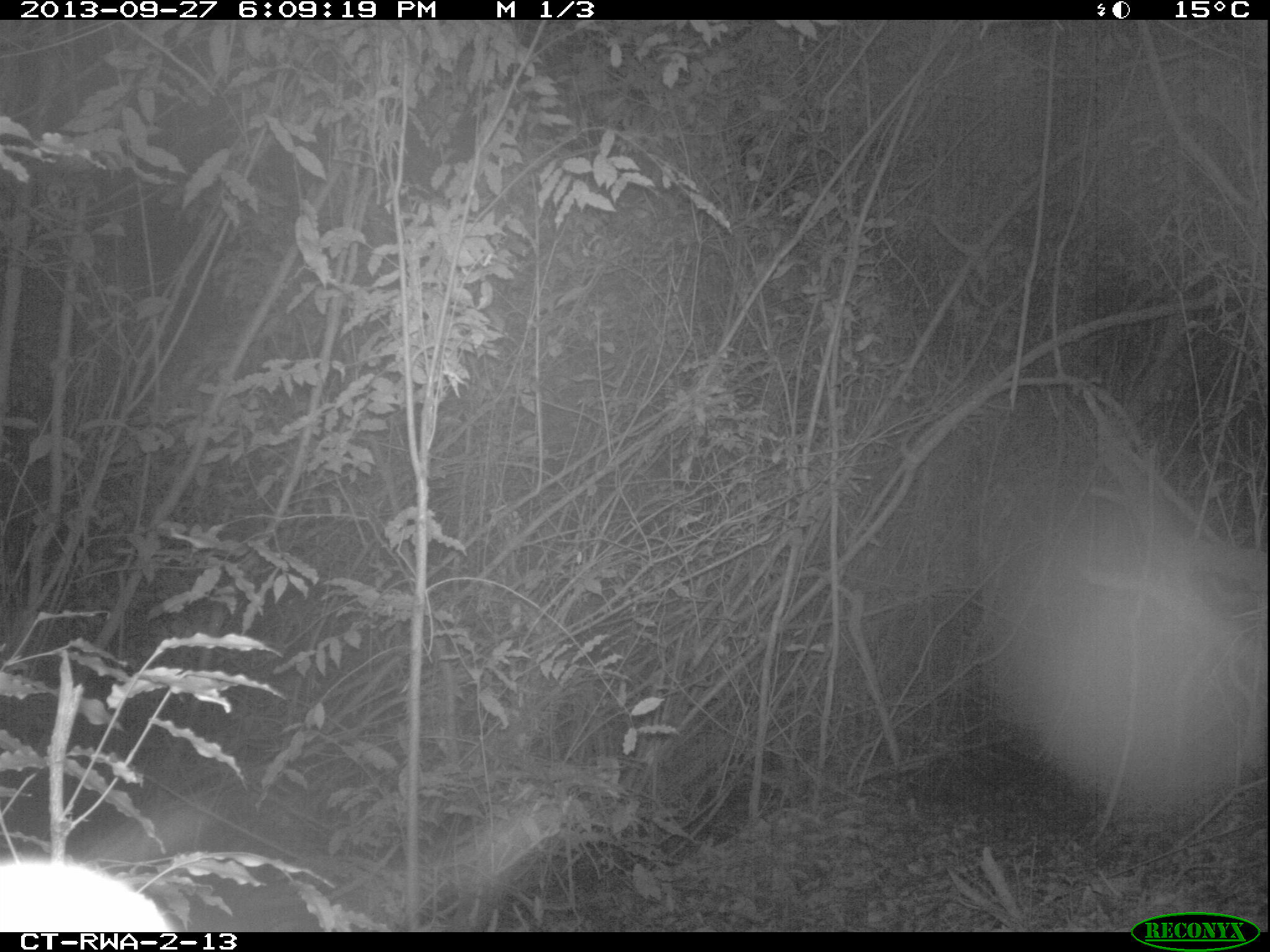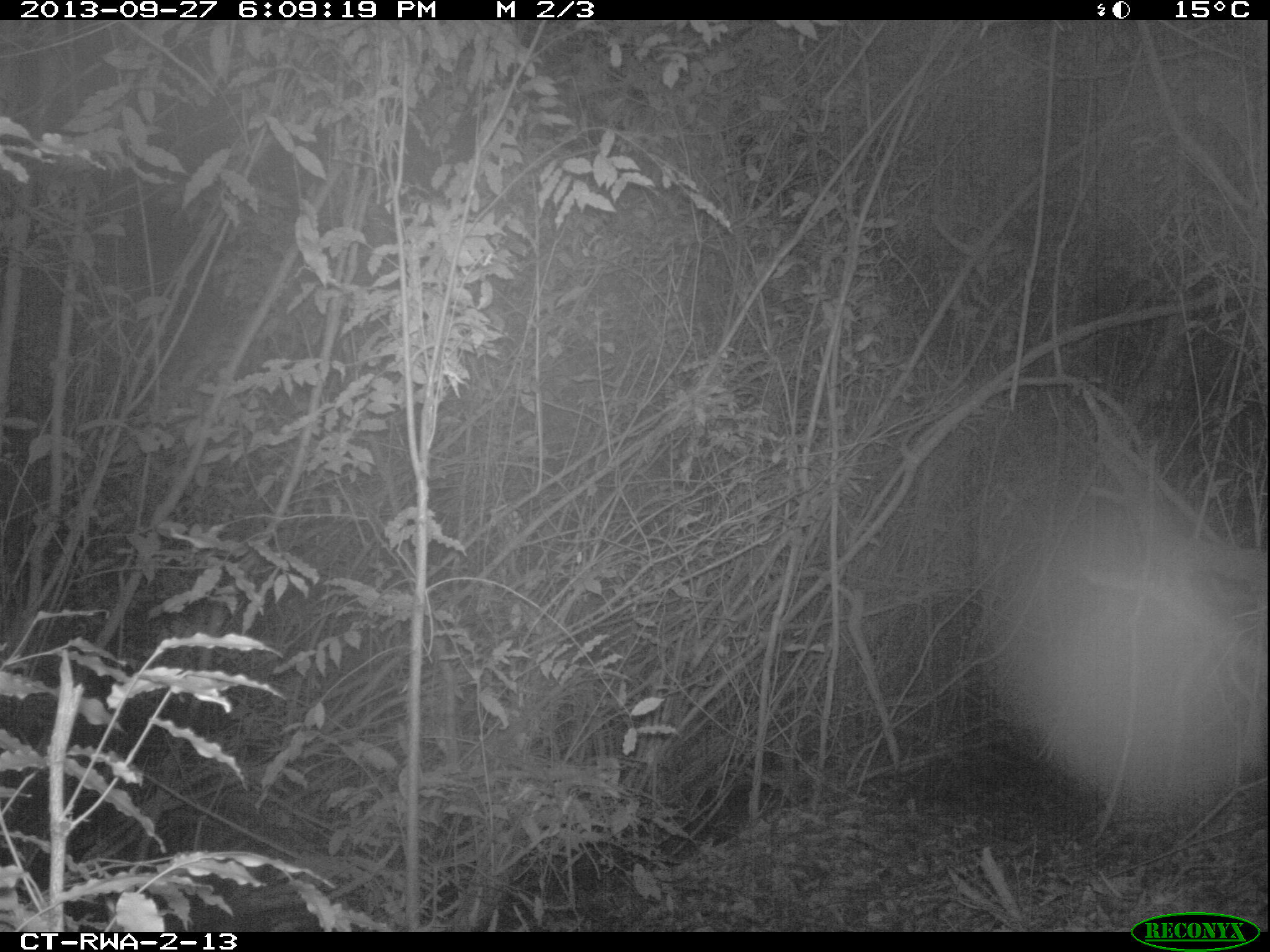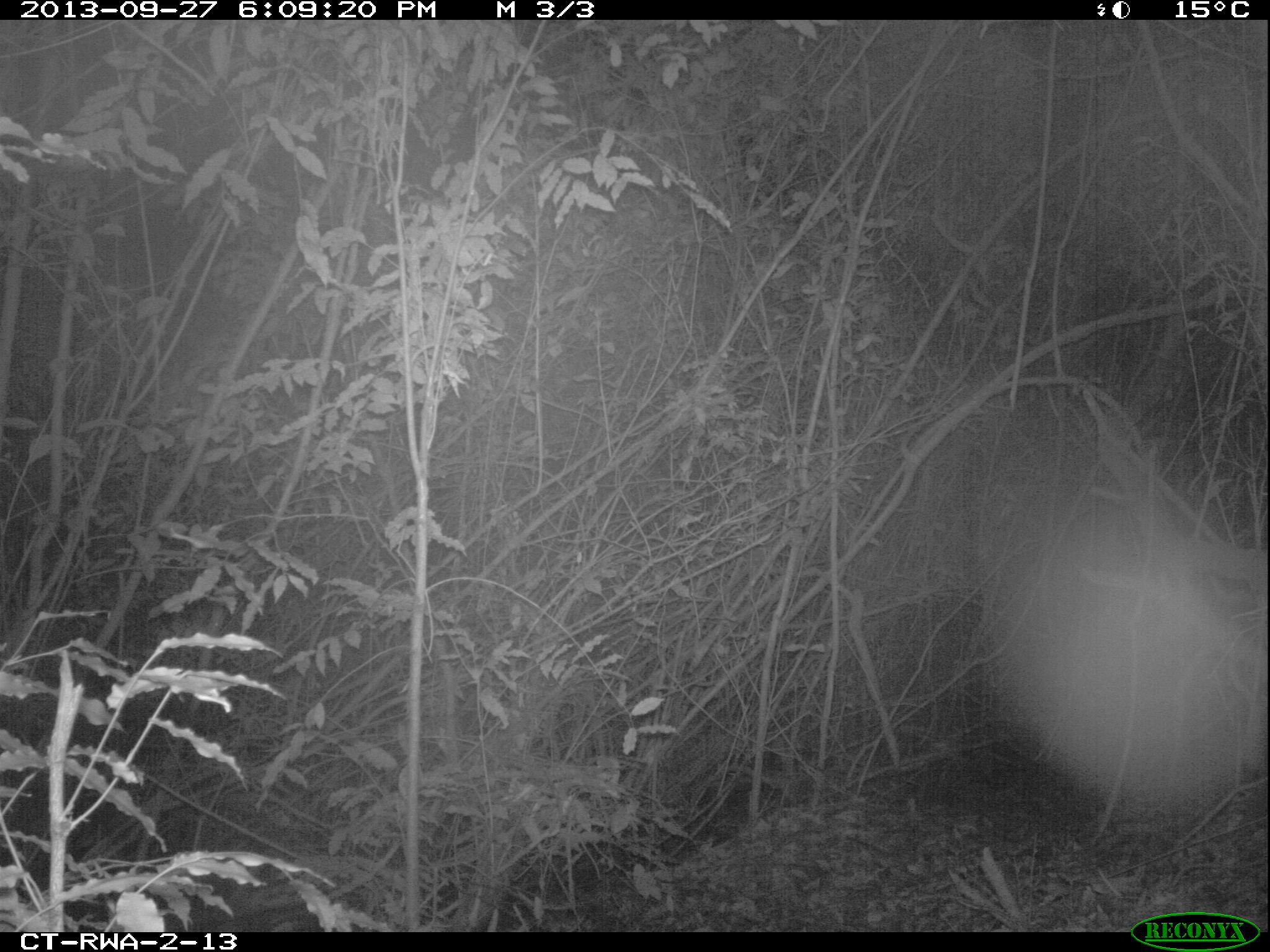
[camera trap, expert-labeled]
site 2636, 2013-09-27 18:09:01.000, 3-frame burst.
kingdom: Animalia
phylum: Chordata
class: Mammalia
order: Artiodactyla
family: Bovidae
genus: Cephalophus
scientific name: Cephalophus nigrifrons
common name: black-fronted duiker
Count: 1.